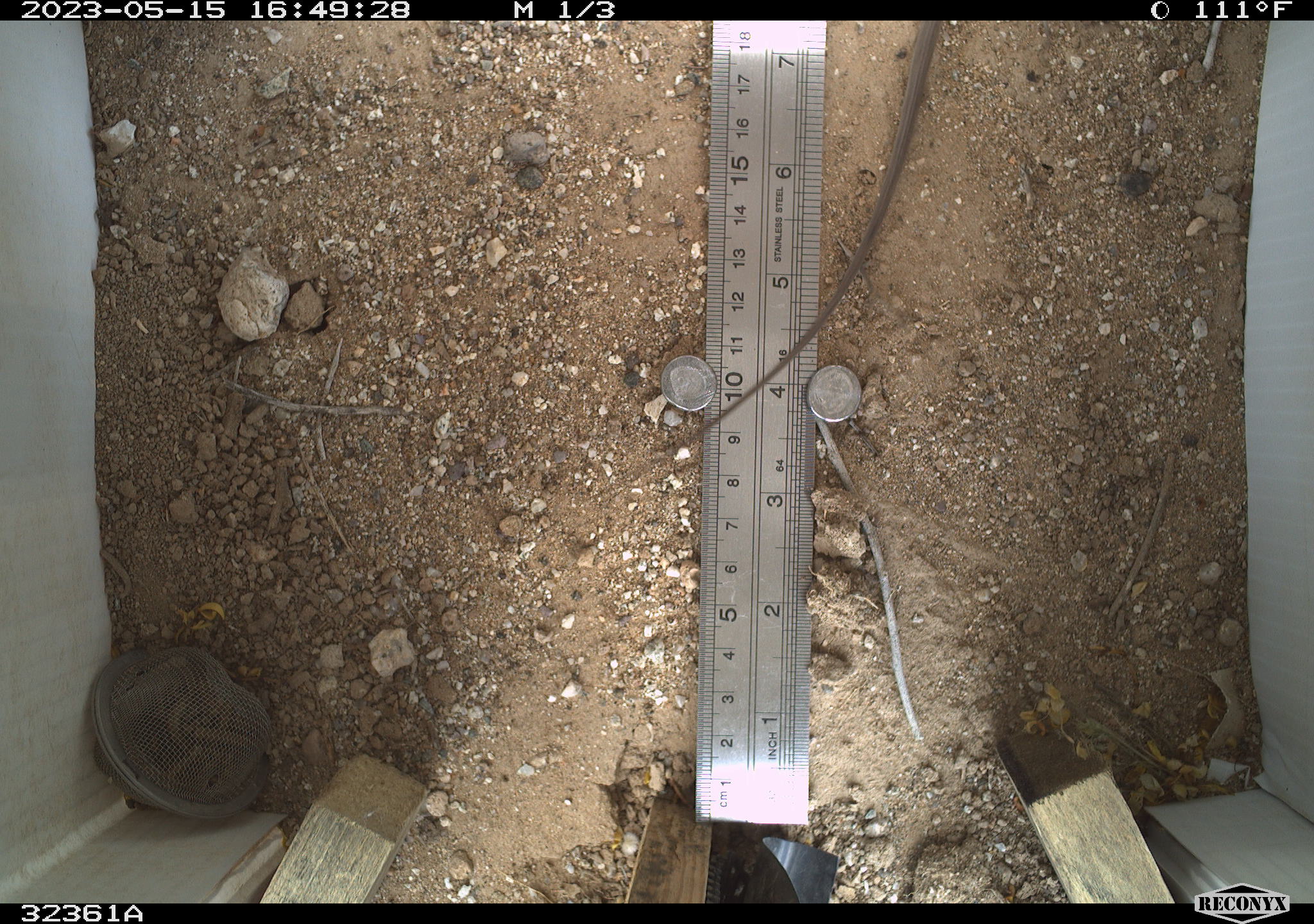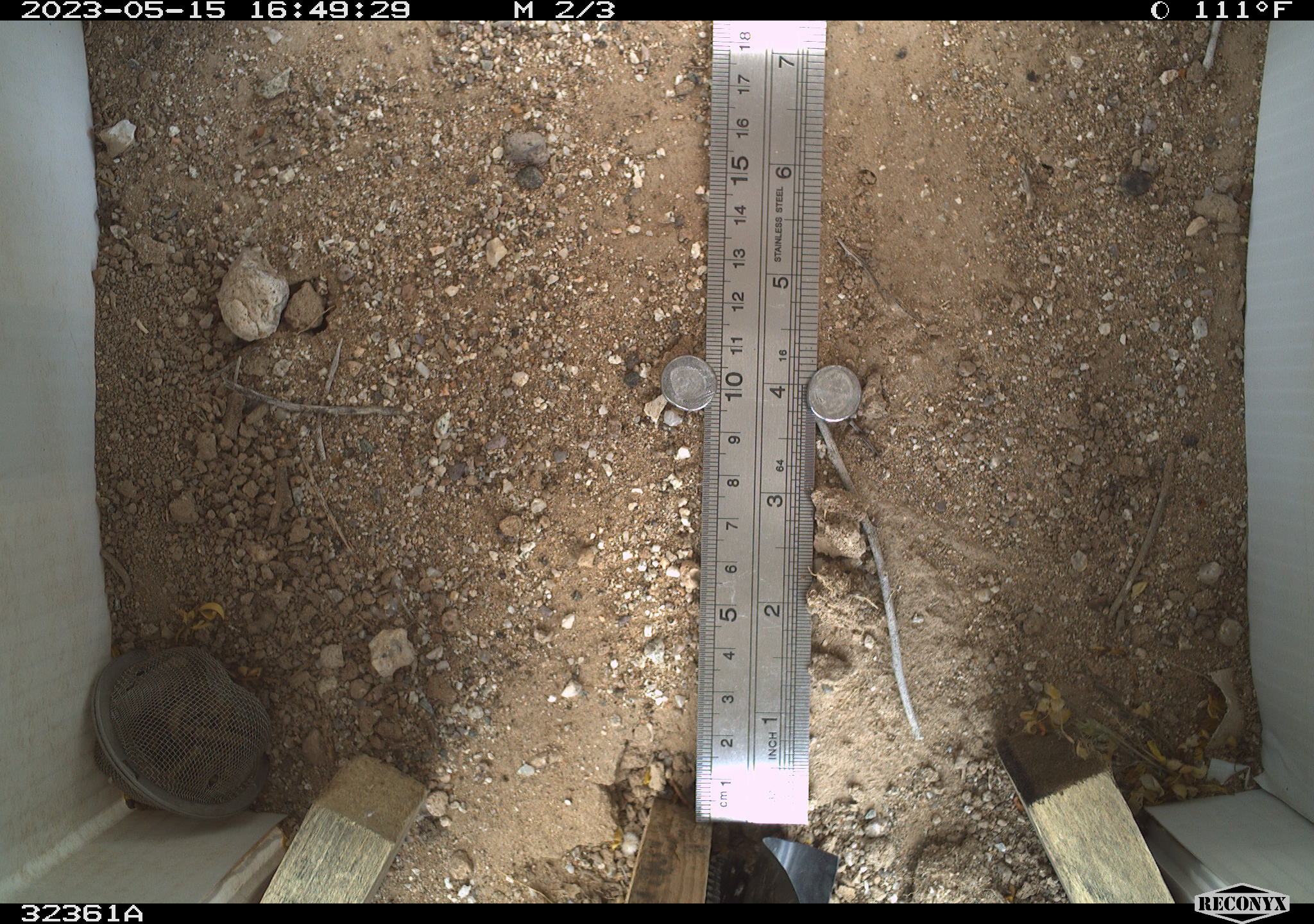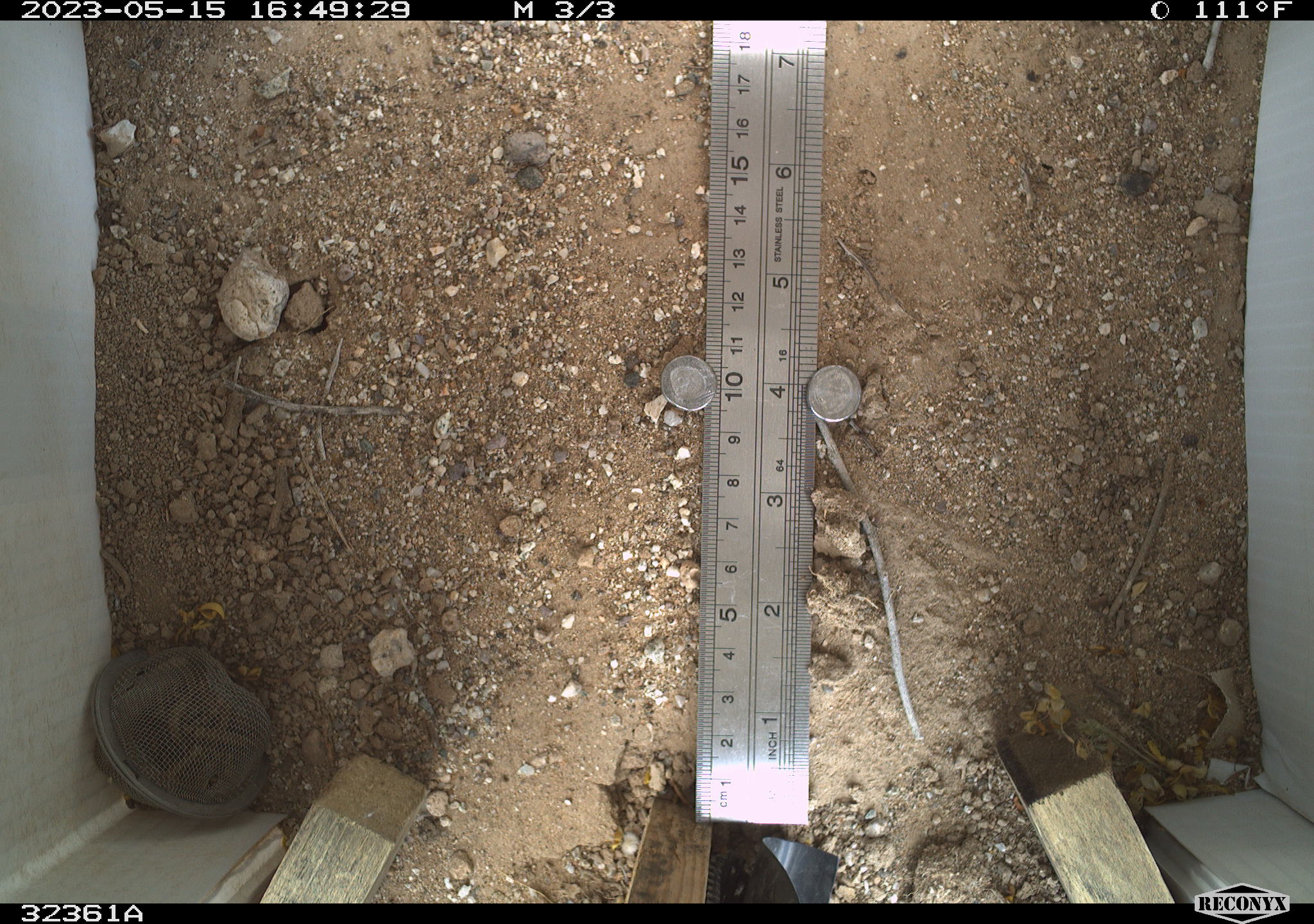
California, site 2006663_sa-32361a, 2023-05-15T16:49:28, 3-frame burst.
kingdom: Animalia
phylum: Chordata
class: Reptilia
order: Squamata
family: Teiidae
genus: Aspidoscelis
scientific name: Aspidoscelis tigris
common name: western whiptail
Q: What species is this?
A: Western whiptail (Aspidoscelis tigris).